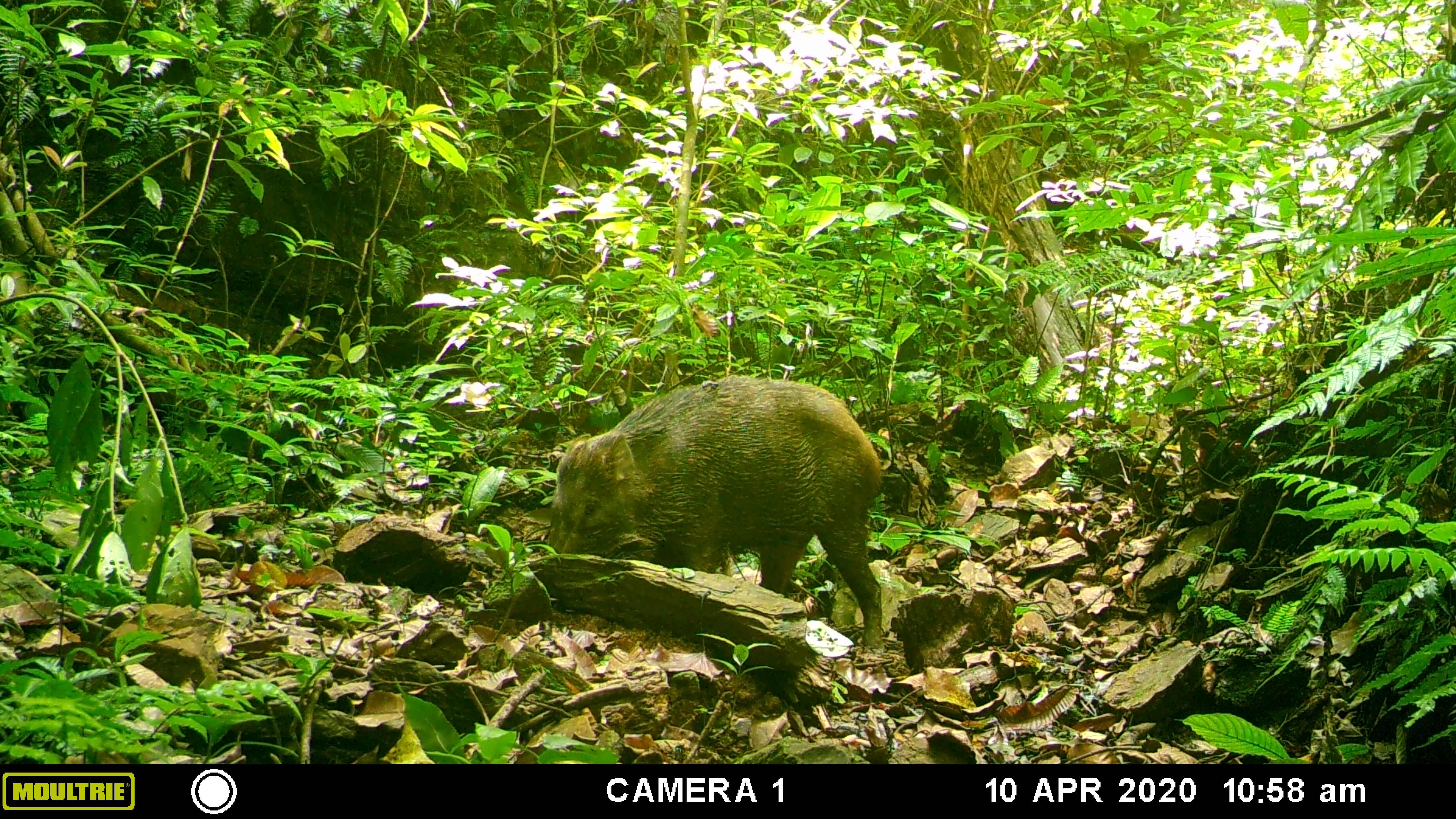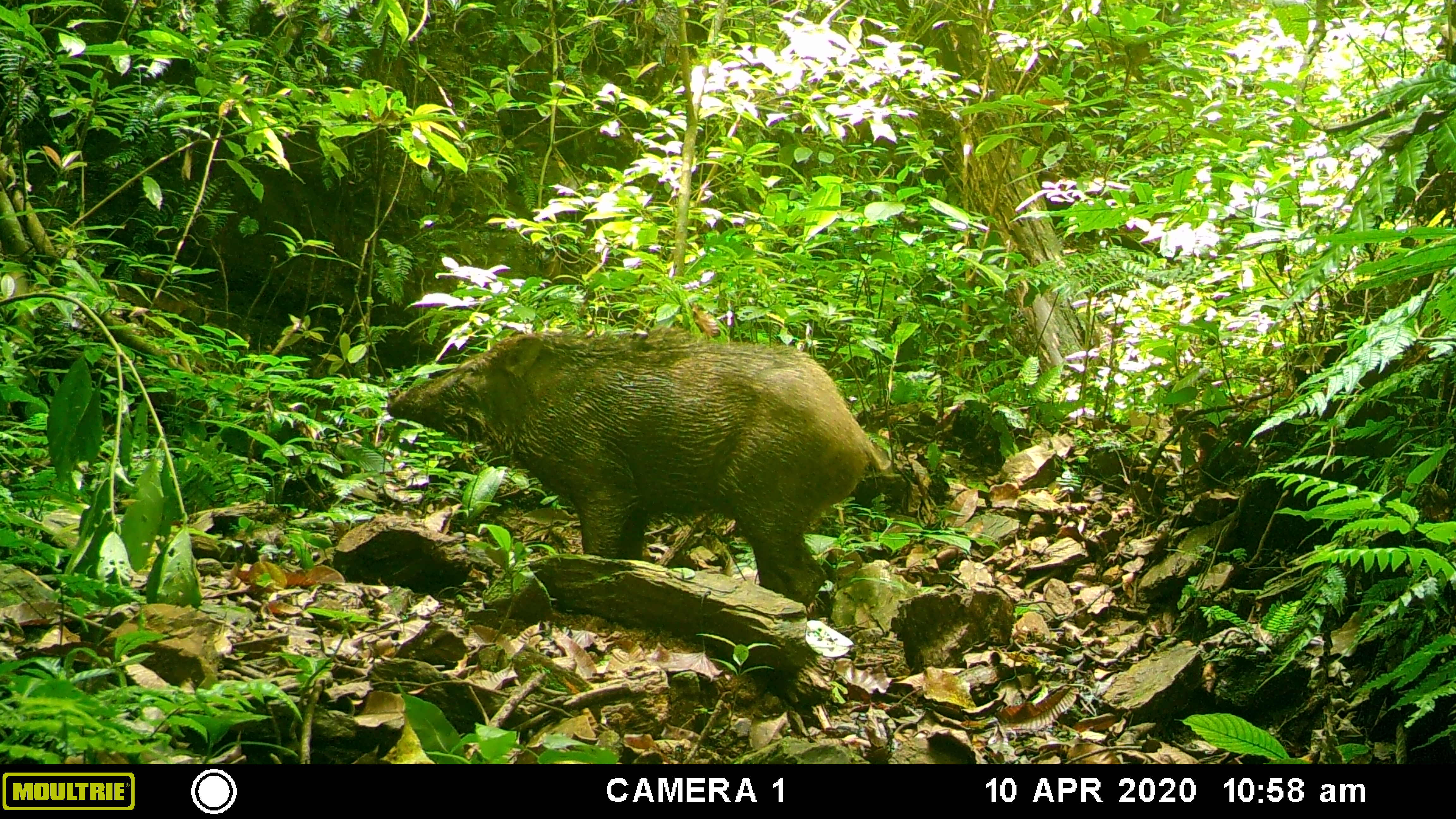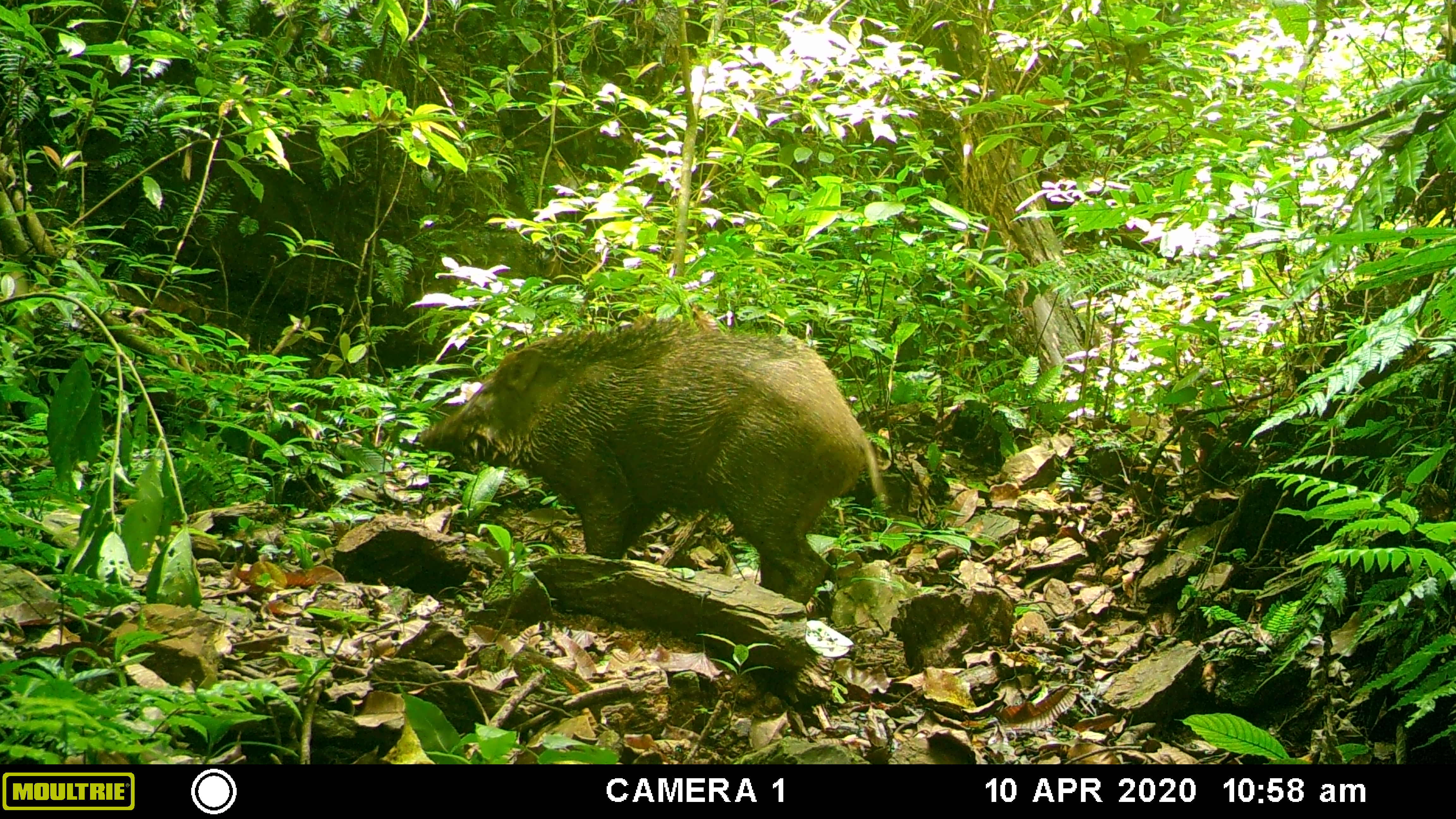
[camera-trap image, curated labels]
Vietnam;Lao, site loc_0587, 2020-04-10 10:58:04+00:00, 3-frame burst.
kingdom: Animalia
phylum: Chordata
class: Mammalia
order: Artiodactyla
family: Suidae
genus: Sus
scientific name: Sus scrofa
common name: eurasian wild pig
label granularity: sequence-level